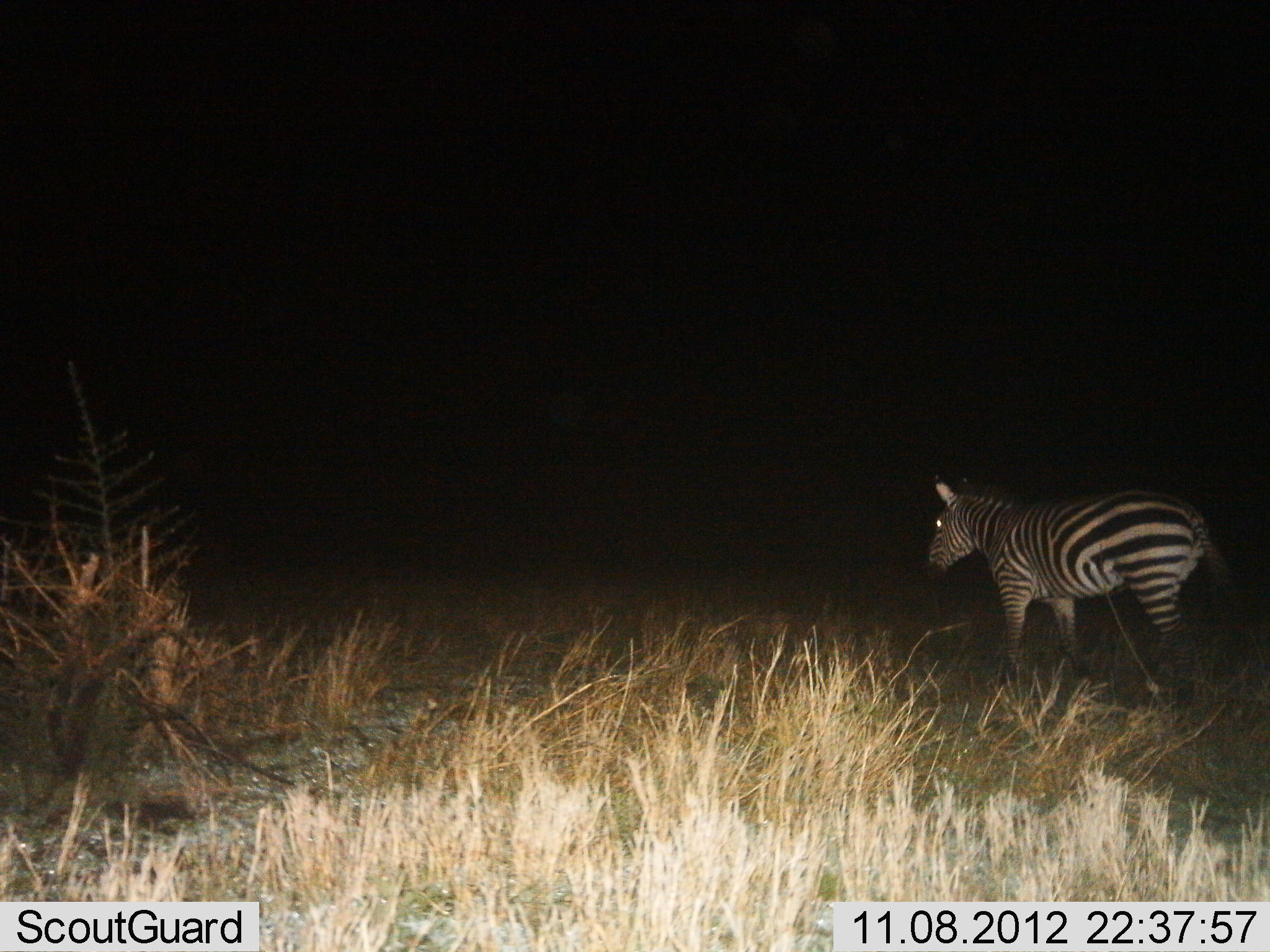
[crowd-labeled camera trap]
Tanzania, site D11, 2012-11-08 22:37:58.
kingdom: Animalia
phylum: Chordata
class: Mammalia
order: Perissodactyla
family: Equidae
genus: Equus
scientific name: Equus quagga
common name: plains zebra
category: zebra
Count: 1.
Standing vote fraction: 30%.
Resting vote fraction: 0%.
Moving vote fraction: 80%.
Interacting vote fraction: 0%.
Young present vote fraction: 0%.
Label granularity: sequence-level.